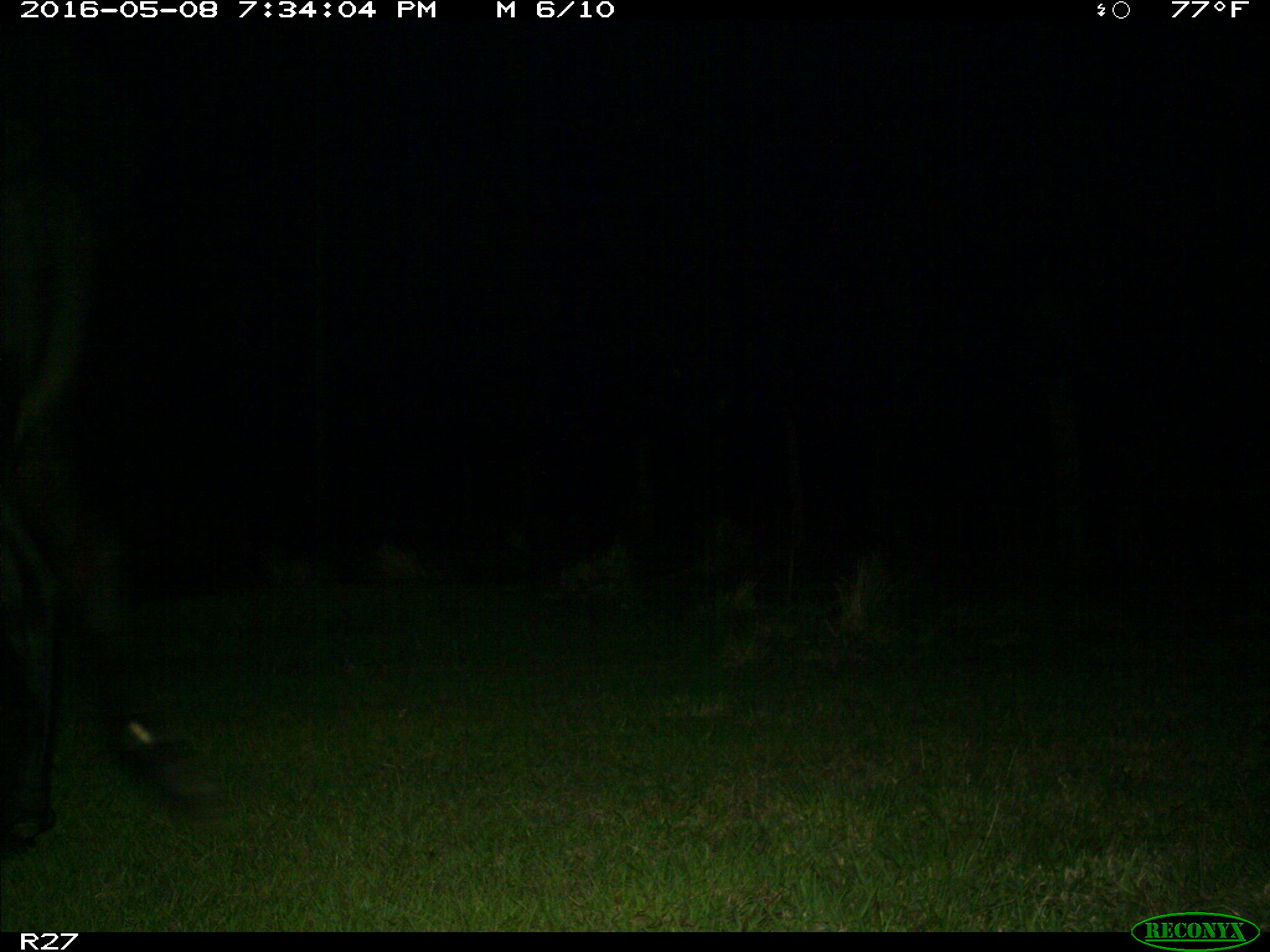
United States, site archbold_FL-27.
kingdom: Animalia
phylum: Chordata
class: Mammalia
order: Artiodactyla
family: Bovidae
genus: Bos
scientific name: Bos taurus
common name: domestic cow